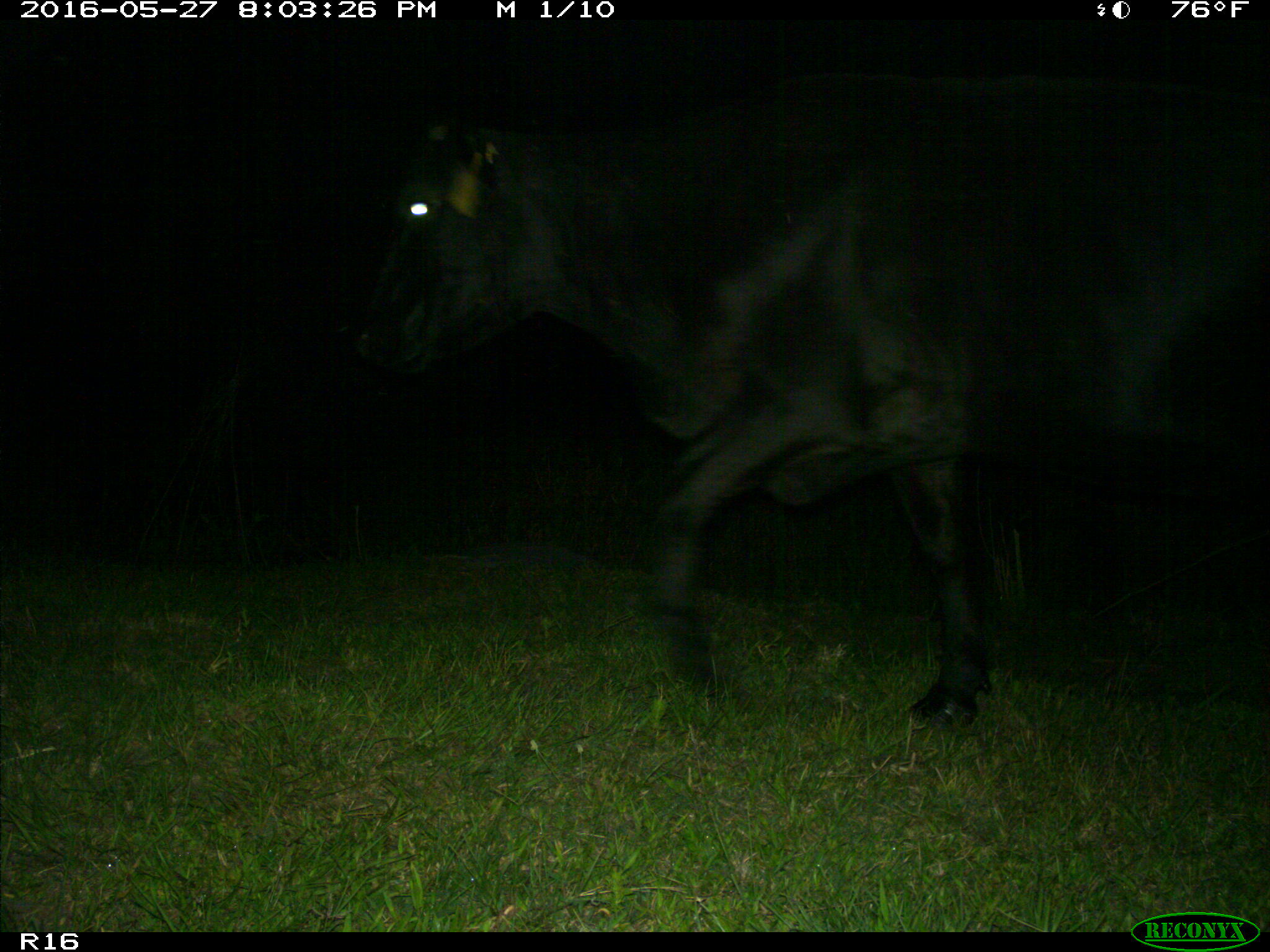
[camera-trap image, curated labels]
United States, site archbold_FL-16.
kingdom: Animalia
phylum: Chordata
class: Mammalia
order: Artiodactyla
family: Bovidae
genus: Bos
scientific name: Bos taurus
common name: domestic cow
Bos taurus (domestic cow).